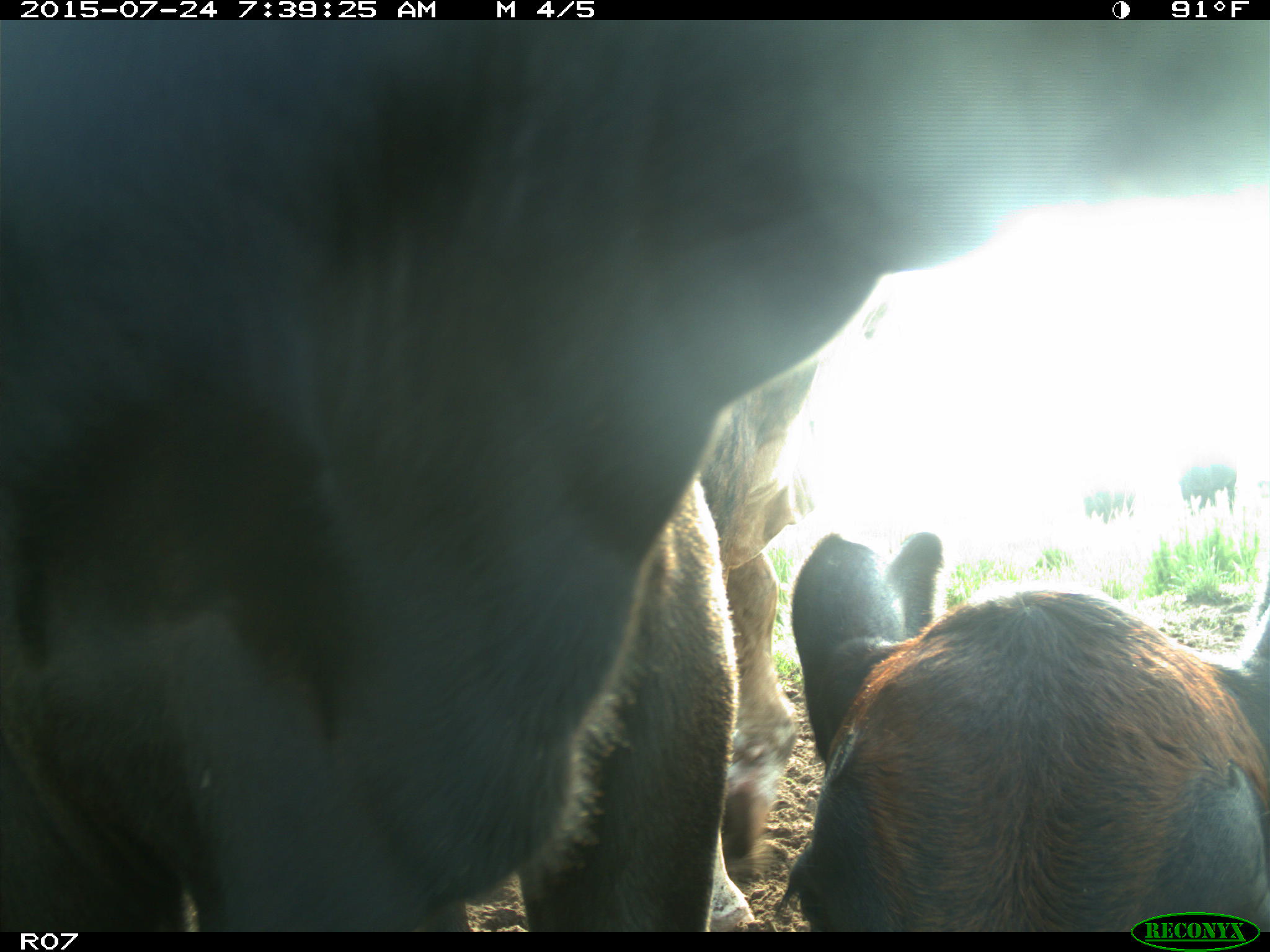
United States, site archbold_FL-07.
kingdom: Animalia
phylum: Chordata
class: Mammalia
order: Artiodactyla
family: Bovidae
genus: Bos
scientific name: Bos taurus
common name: domestic cow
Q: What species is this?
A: Bos taurus (domestic cow).